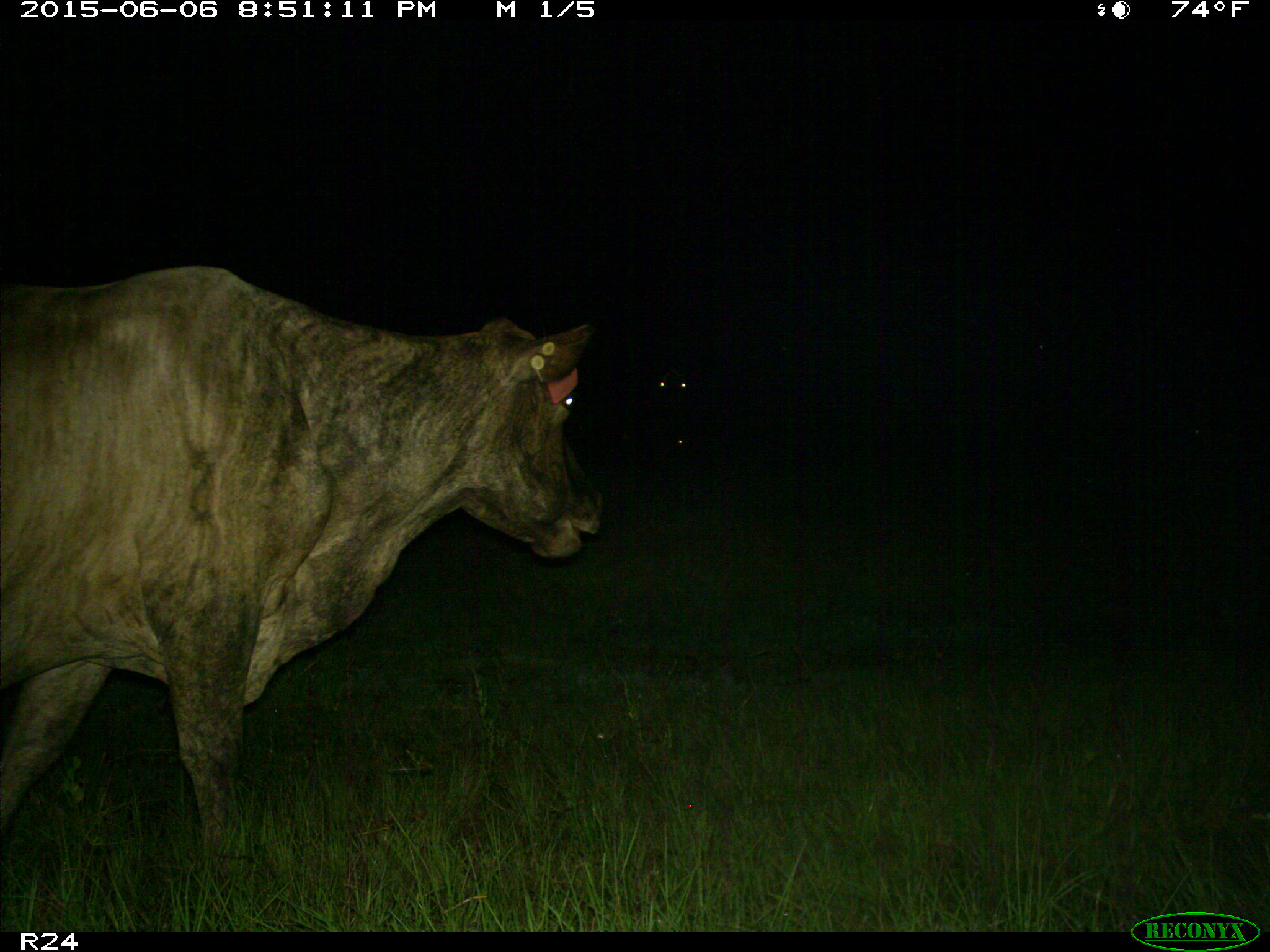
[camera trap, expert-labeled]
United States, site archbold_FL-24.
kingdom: Animalia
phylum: Chordata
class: Mammalia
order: Artiodactyla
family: Bovidae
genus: Bos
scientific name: Bos taurus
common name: domestic cow